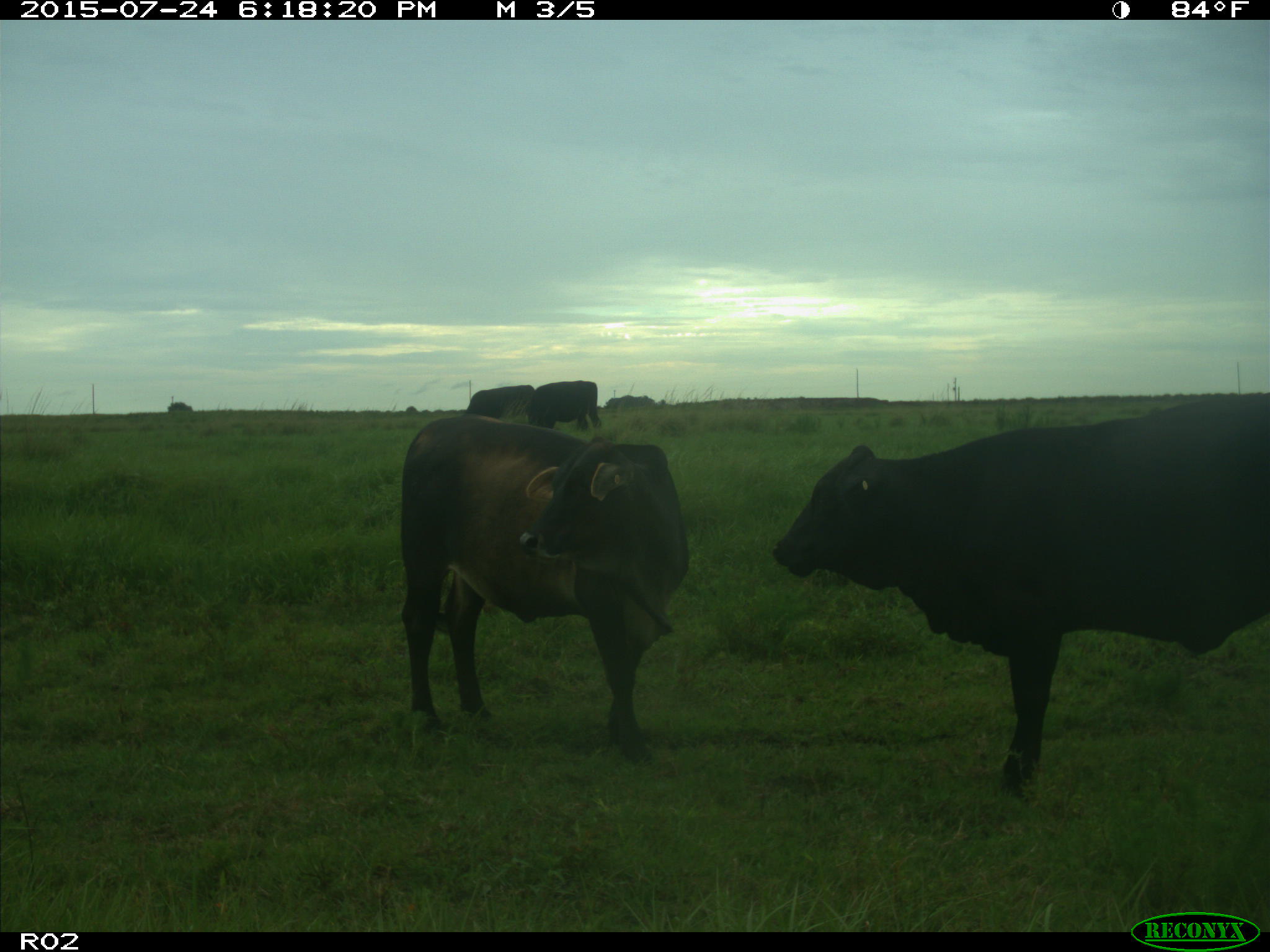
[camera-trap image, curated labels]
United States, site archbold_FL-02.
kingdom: Animalia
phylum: Chordata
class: Mammalia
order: Artiodactyla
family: Bovidae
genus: Bos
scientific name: Bos taurus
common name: domestic cow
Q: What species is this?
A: Bos taurus (domestic cow).